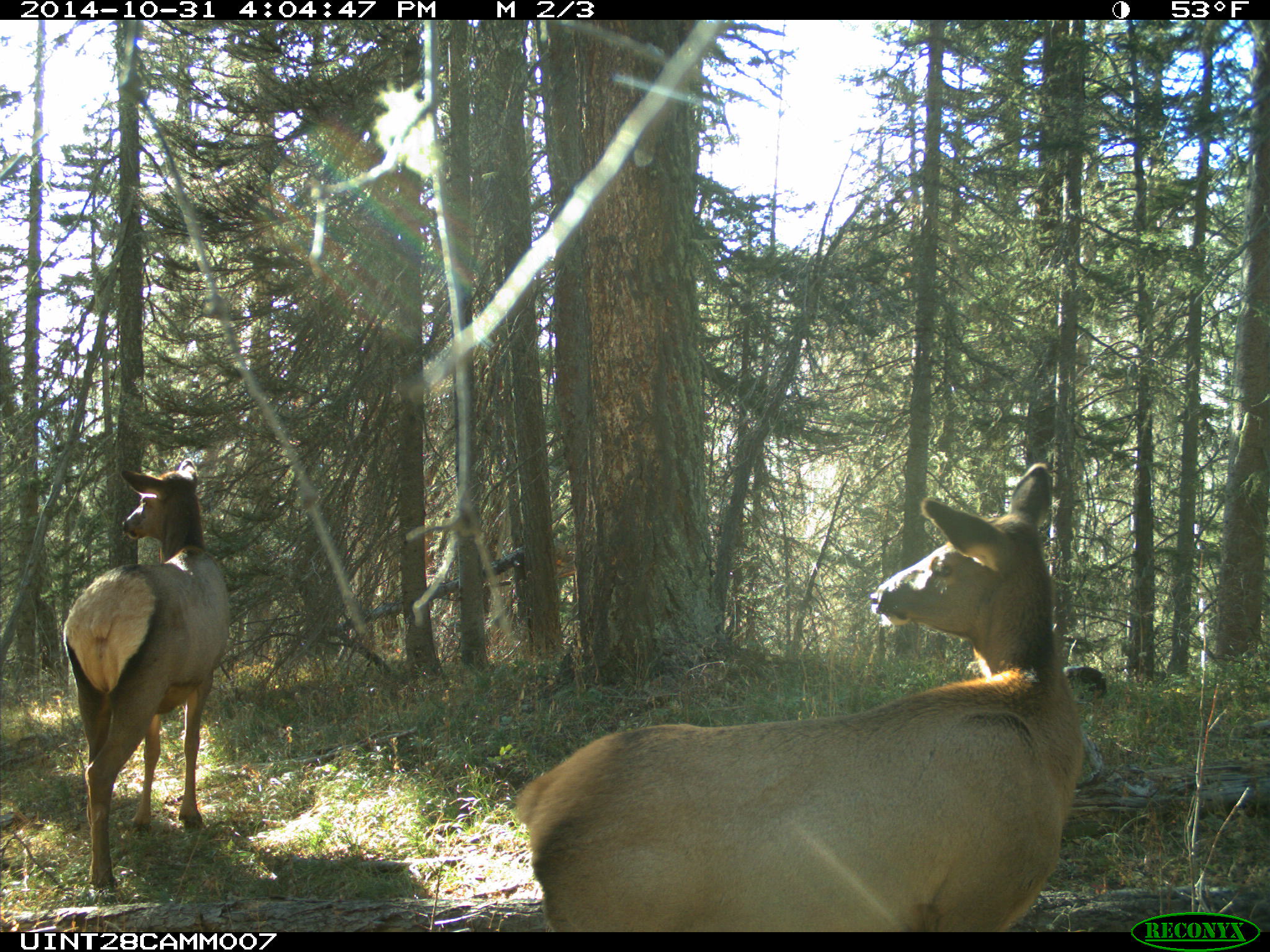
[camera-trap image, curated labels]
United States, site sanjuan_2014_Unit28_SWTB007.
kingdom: Animalia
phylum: Chordata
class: Mammalia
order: Artiodactyla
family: Cervidae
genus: Cervus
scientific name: Cervus elaphus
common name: red deer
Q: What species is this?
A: Cervus elaphus (red deer).